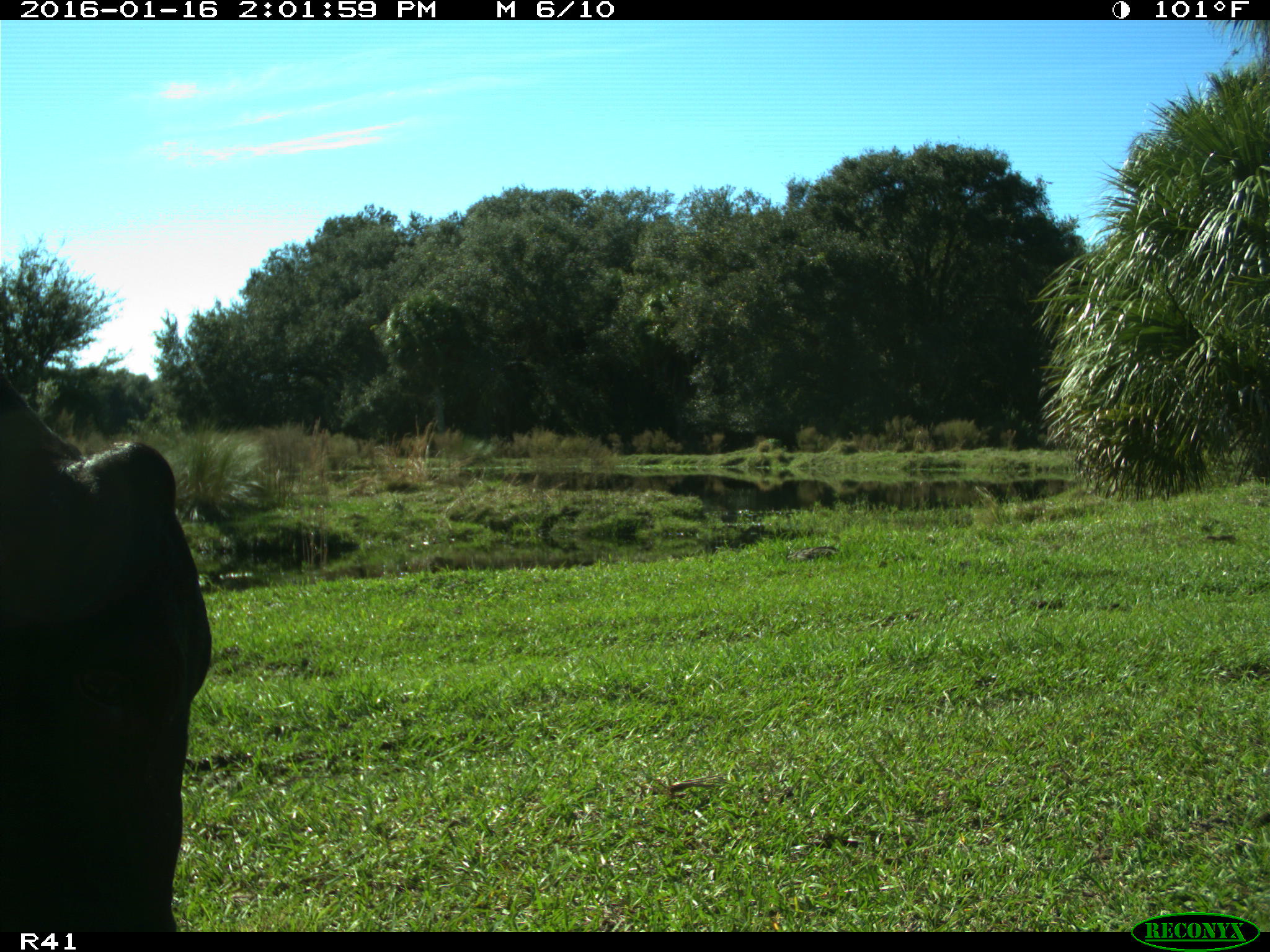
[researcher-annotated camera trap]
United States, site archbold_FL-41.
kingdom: Animalia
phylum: Chordata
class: Mammalia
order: Artiodactyla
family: Bovidae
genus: Bos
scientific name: Bos taurus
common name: domestic cow